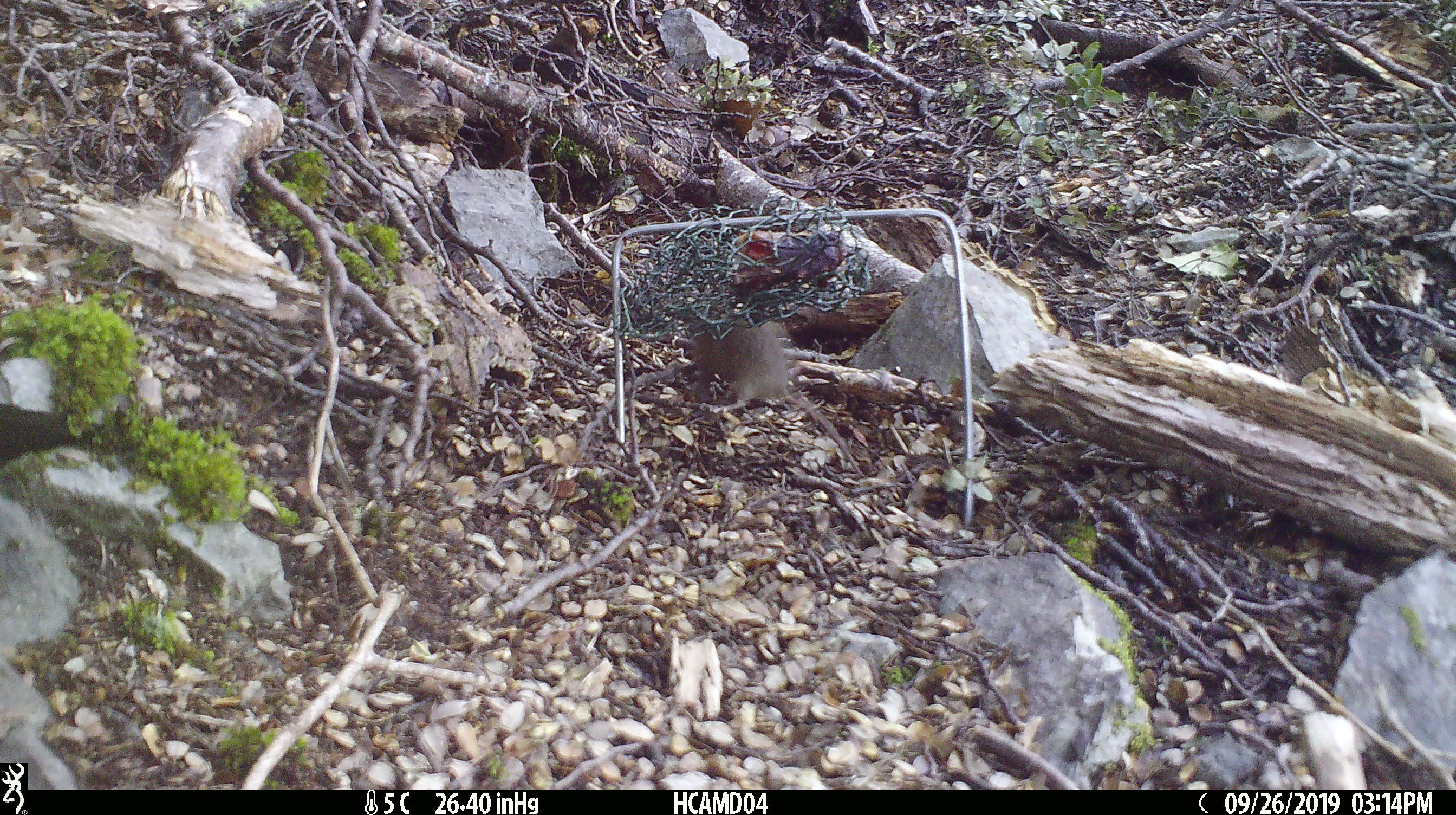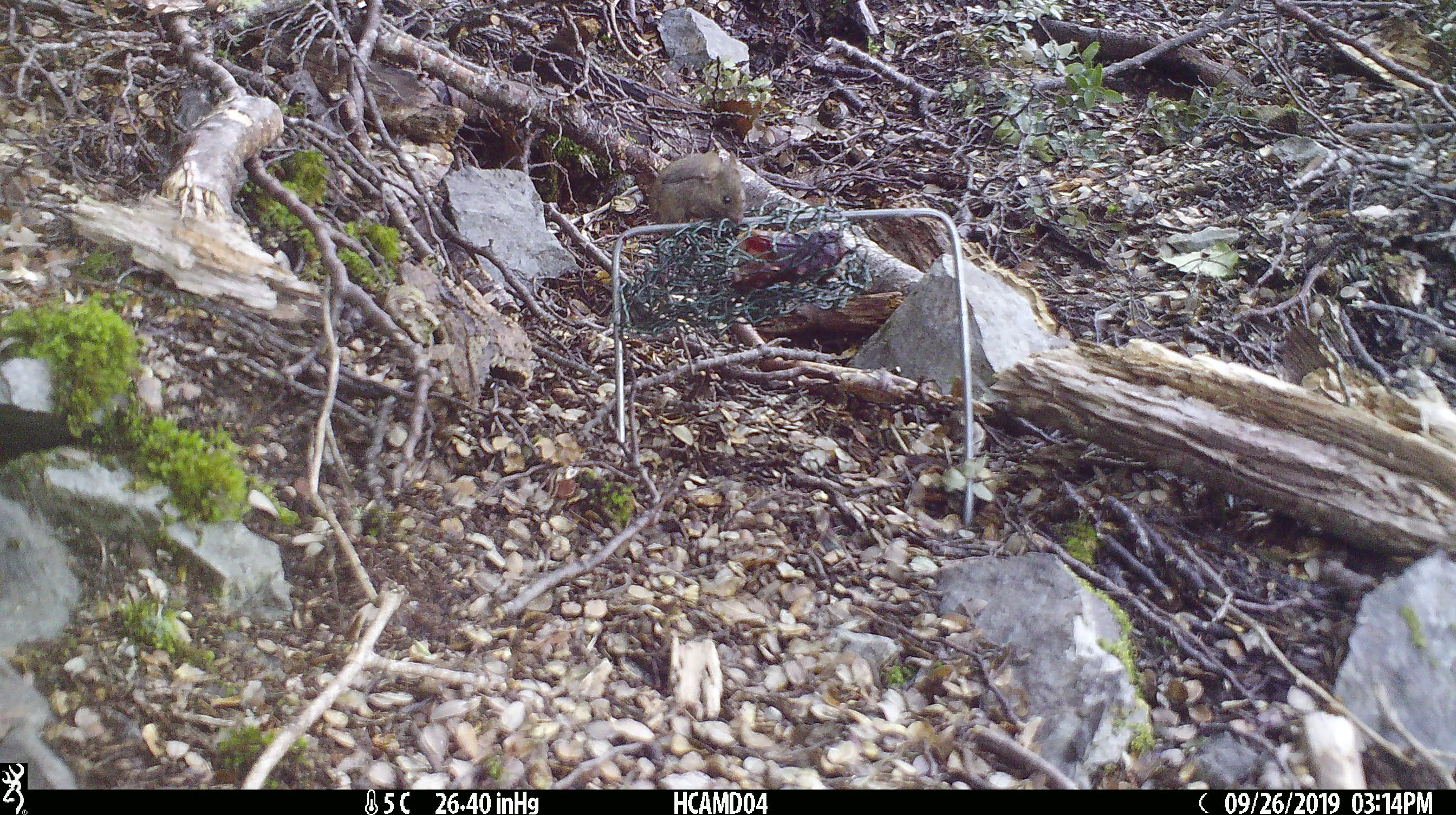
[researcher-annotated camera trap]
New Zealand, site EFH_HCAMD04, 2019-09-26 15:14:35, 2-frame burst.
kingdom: Animalia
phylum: Chordata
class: Mammalia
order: Rodentia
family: Muridae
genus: Mus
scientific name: Mus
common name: mouse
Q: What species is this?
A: Mouse (Mus).